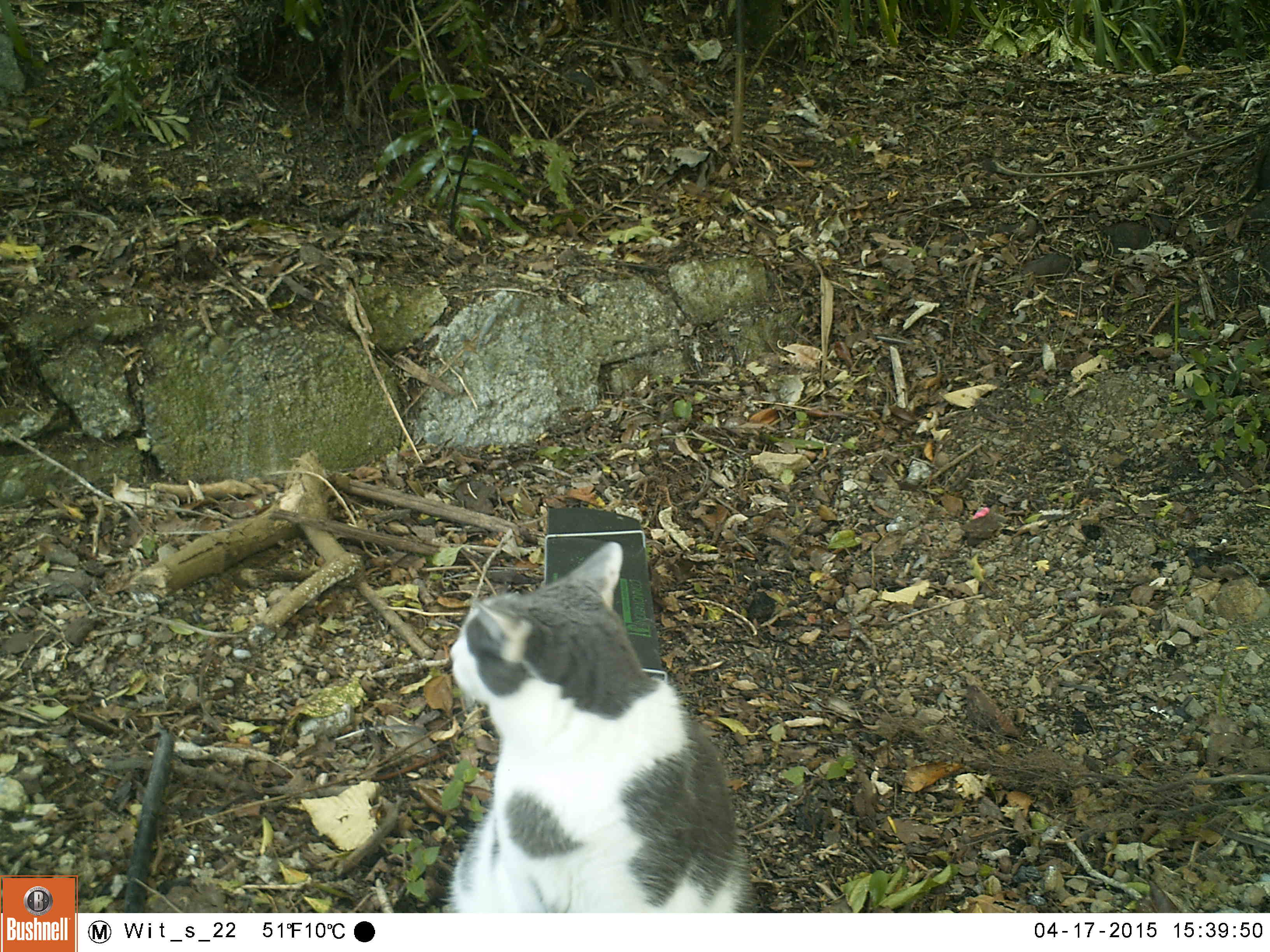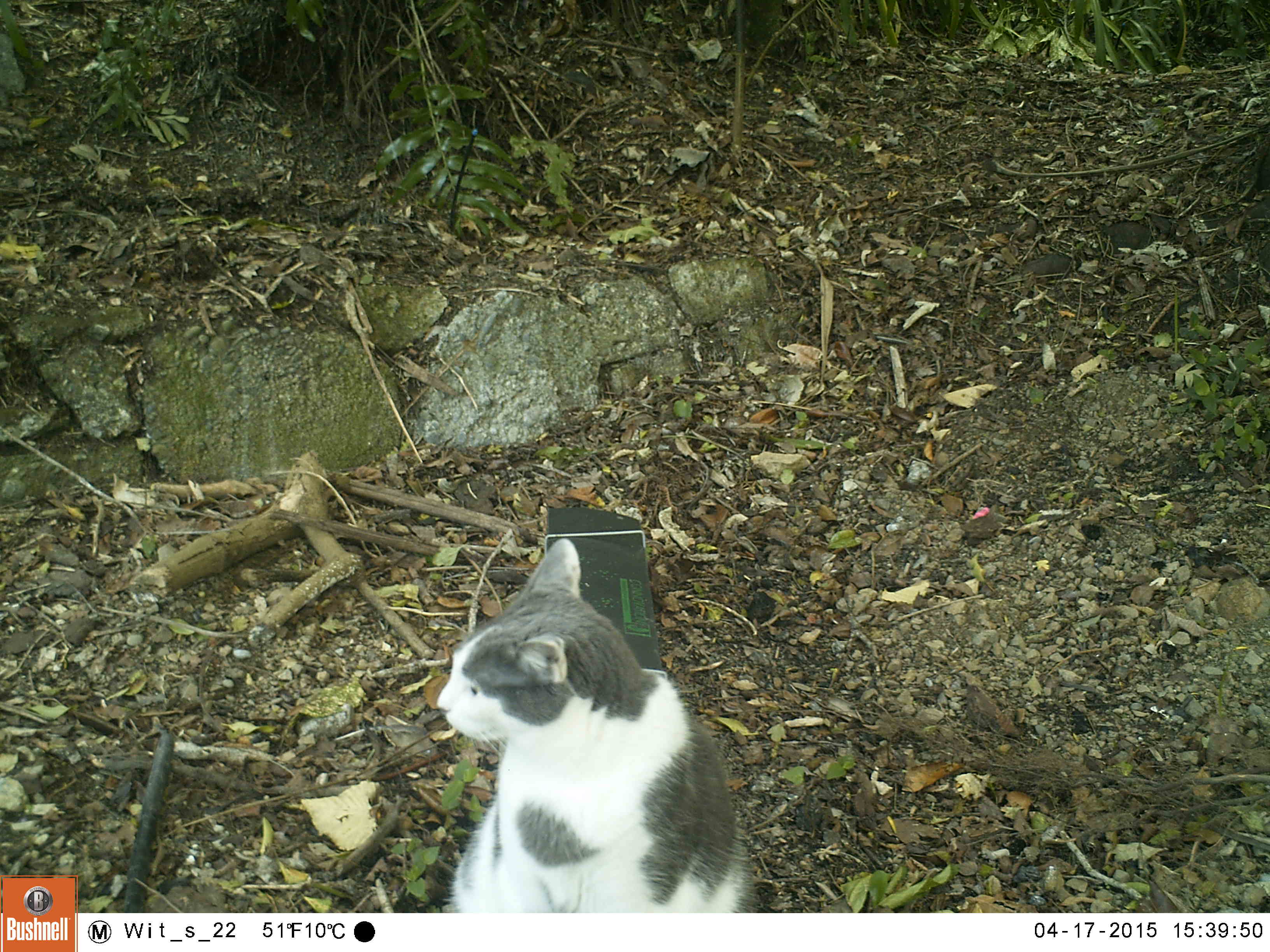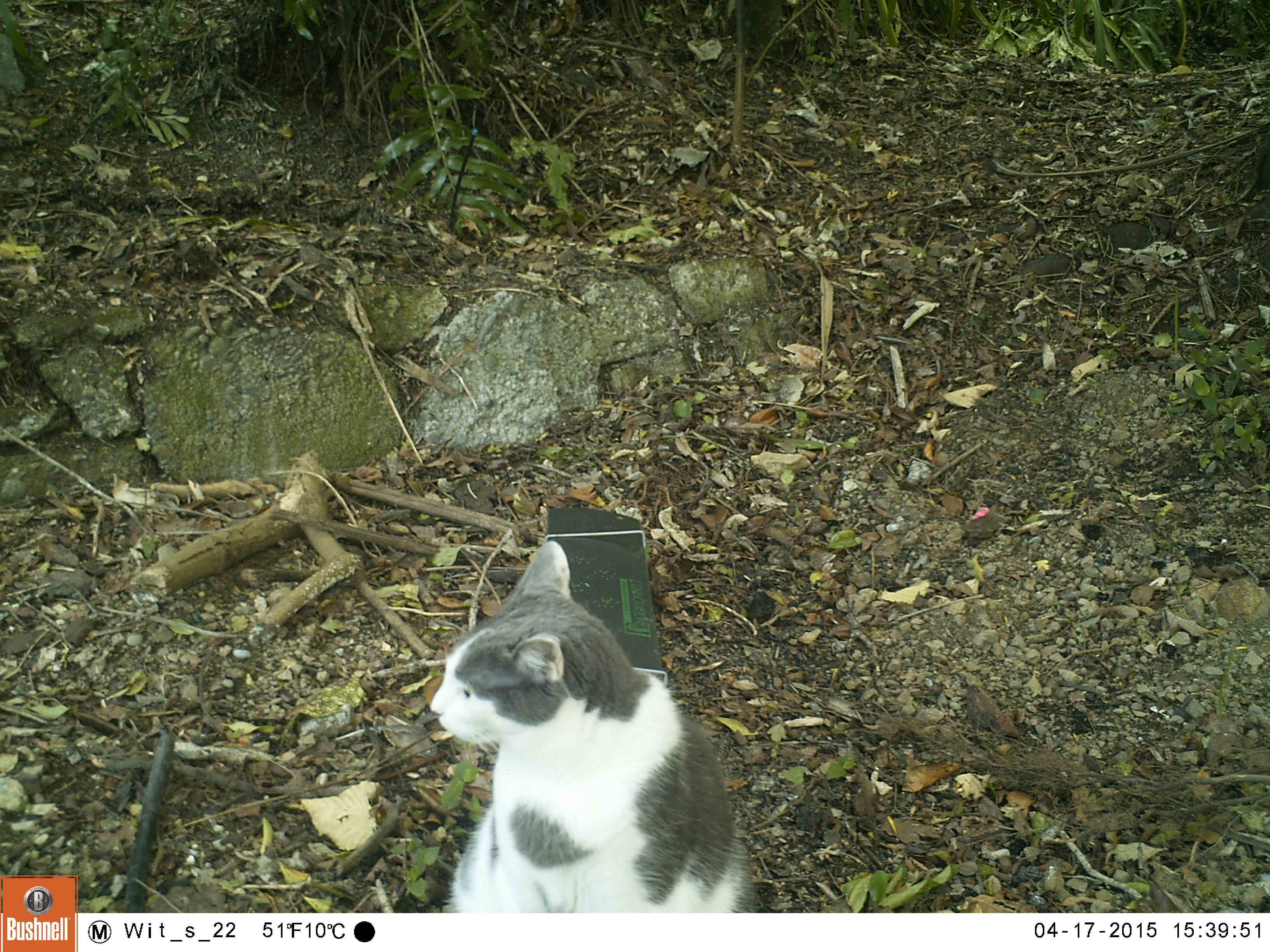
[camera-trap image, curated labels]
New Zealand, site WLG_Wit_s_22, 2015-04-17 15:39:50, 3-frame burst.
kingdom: Animalia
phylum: Chordata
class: Mammalia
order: Carnivora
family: Felidae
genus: Felis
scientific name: Felis catus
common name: domestic cat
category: cat